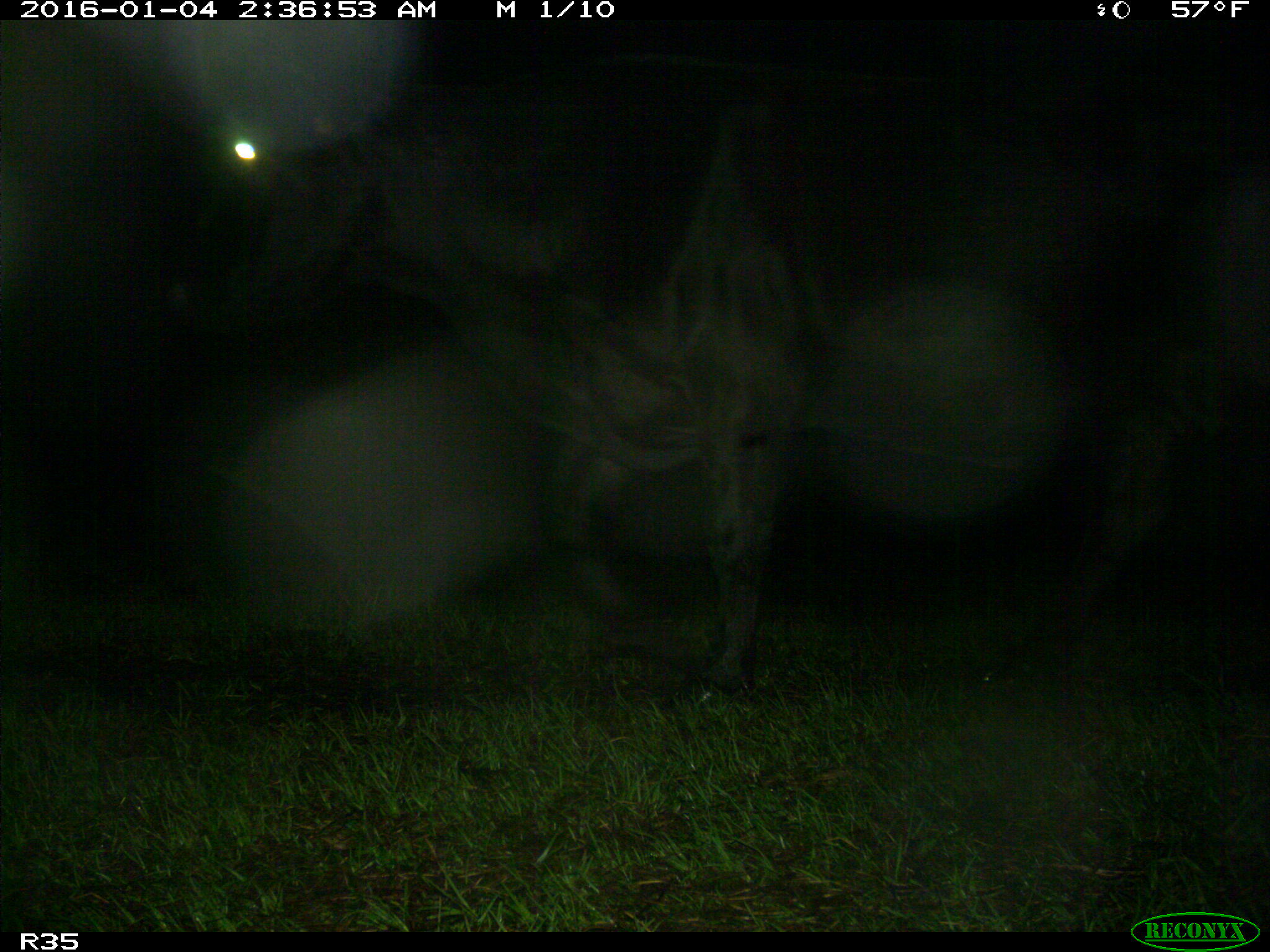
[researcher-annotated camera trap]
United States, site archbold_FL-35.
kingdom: Animalia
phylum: Chordata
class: Mammalia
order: Artiodactyla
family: Bovidae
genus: Bos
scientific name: Bos taurus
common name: domestic cow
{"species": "Bos taurus (domestic cow)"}